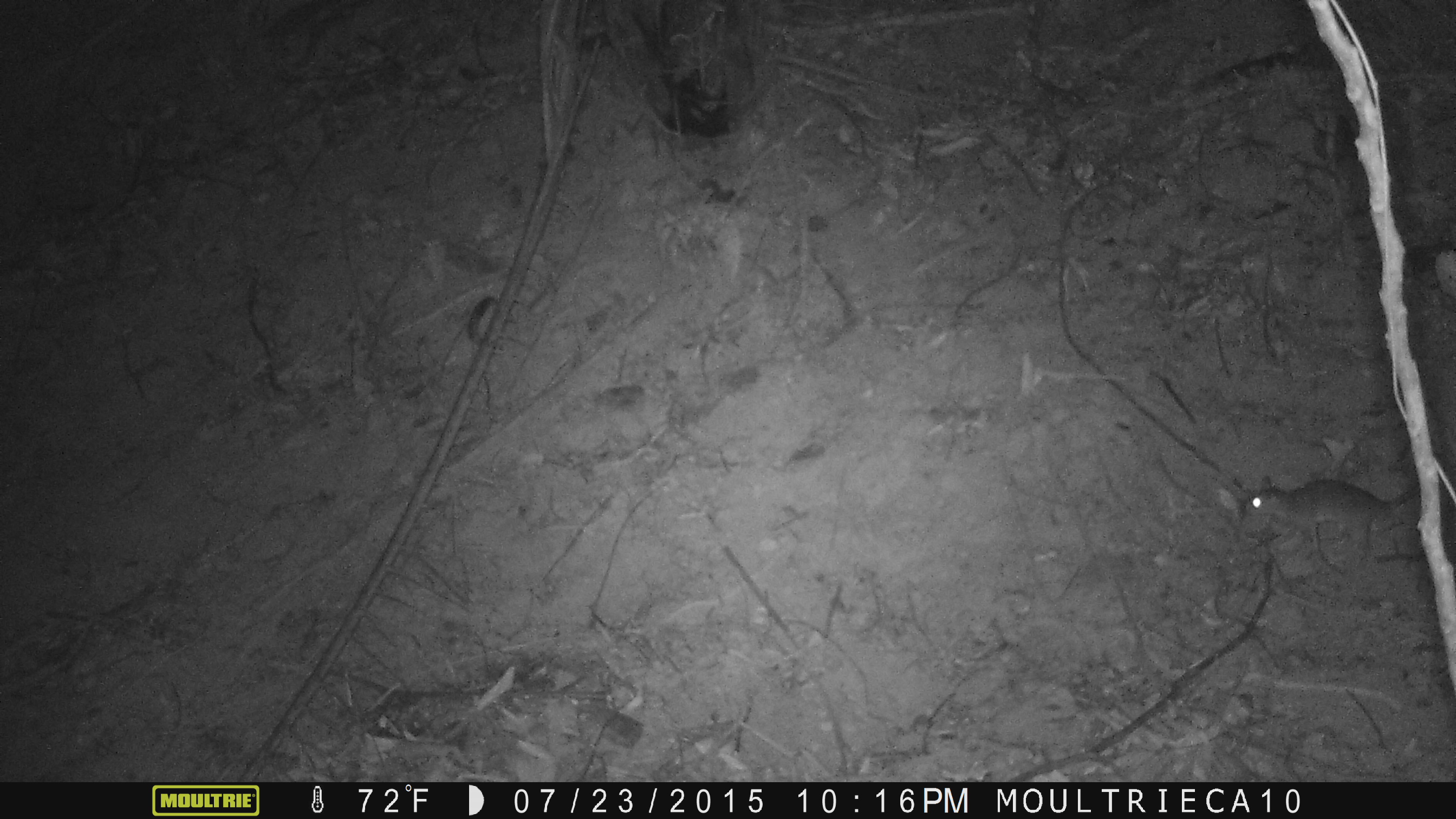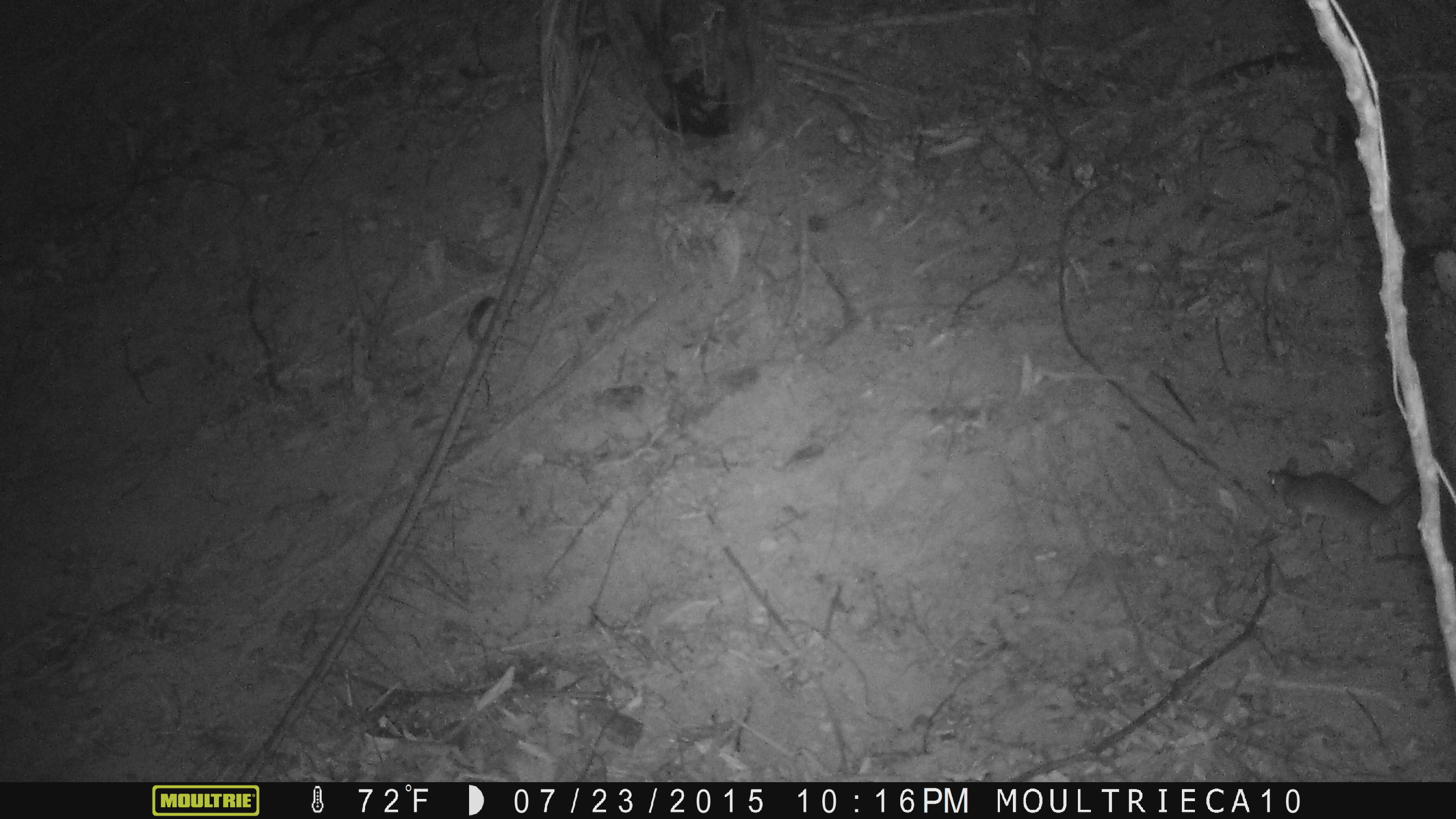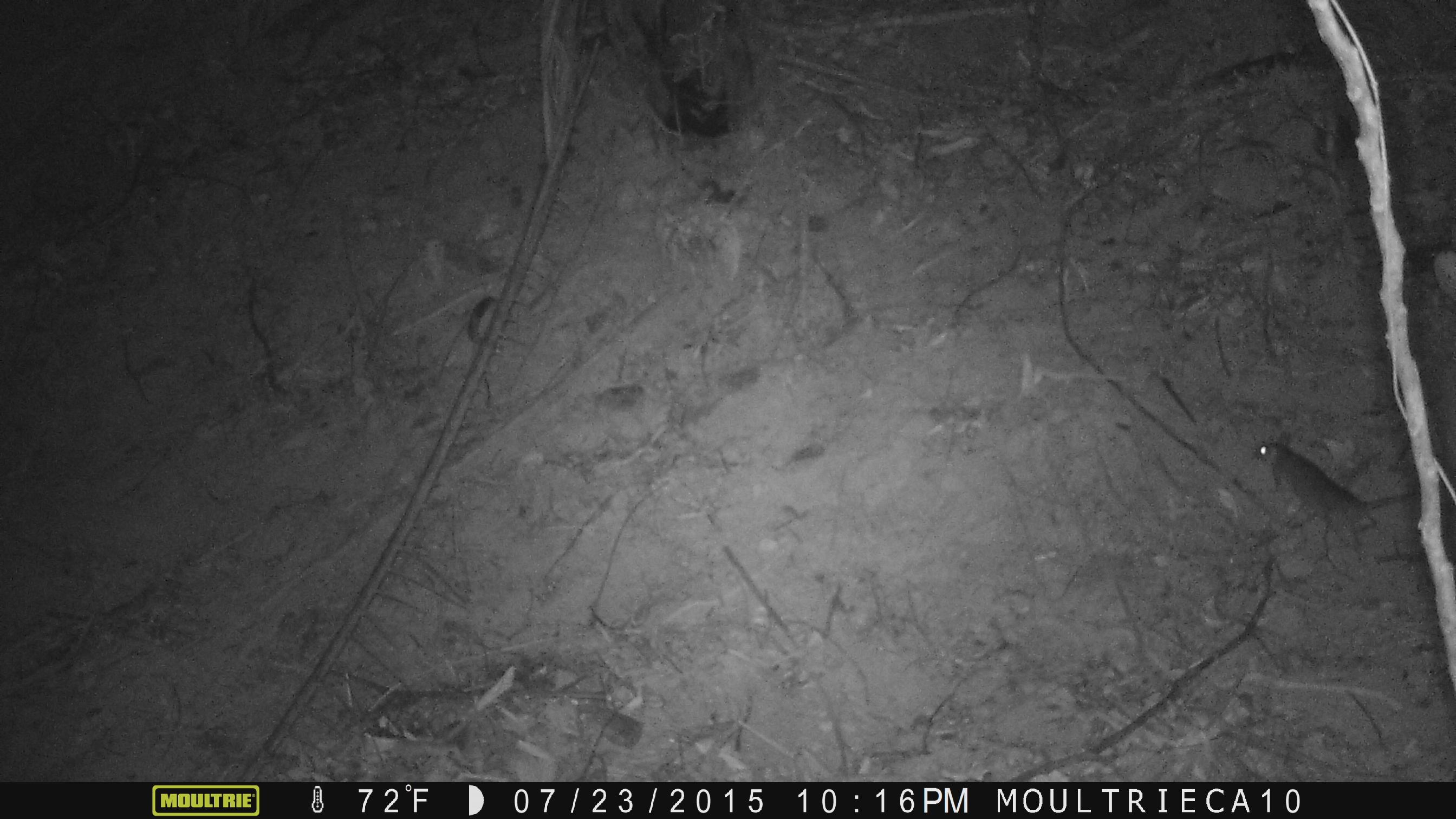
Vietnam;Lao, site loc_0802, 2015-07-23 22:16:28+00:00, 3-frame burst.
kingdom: Animalia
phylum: Chordata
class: Mammalia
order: Rodentia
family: Muridae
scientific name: Muridae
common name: old-world mice and rats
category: unidentified murid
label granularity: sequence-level